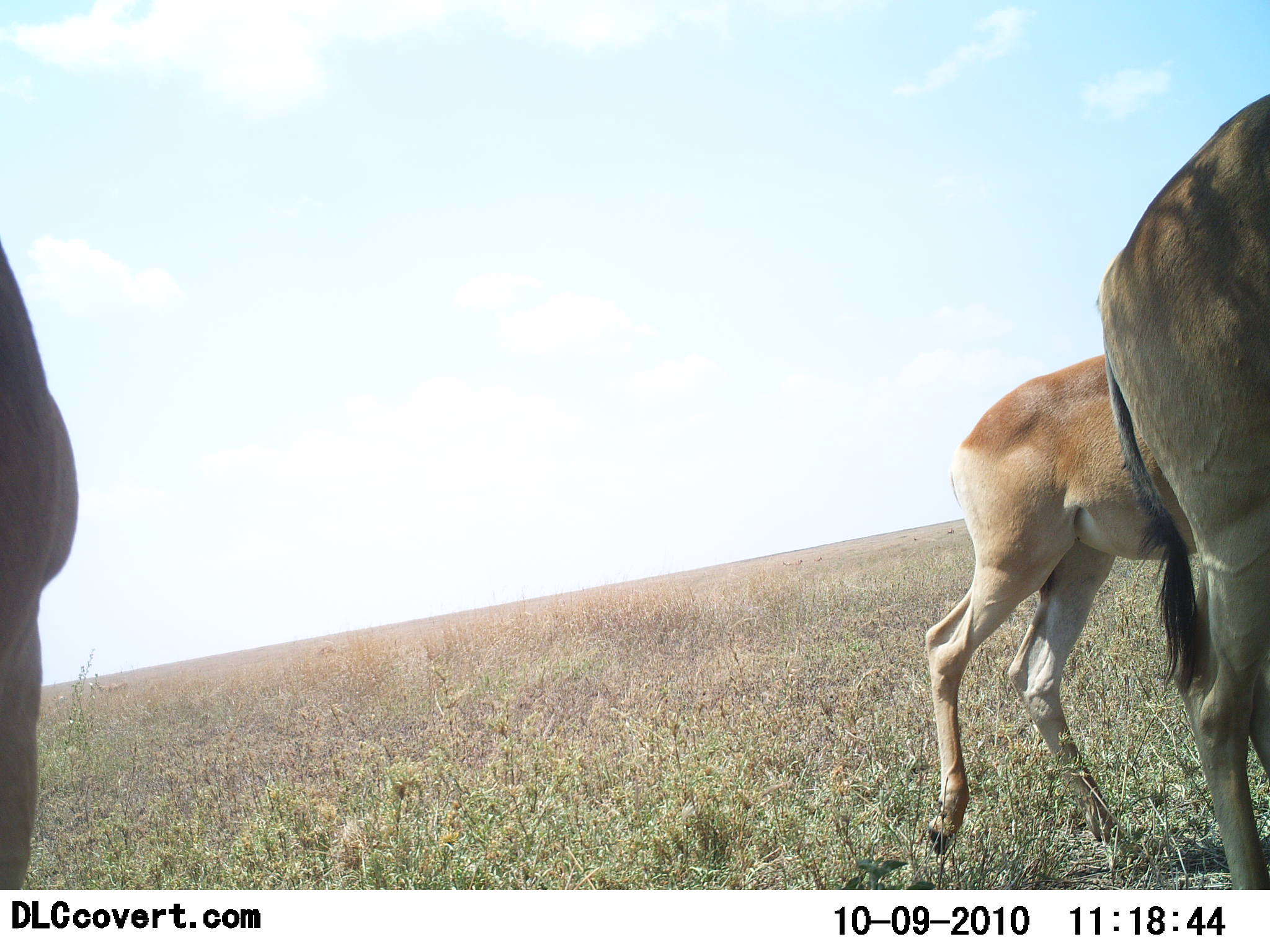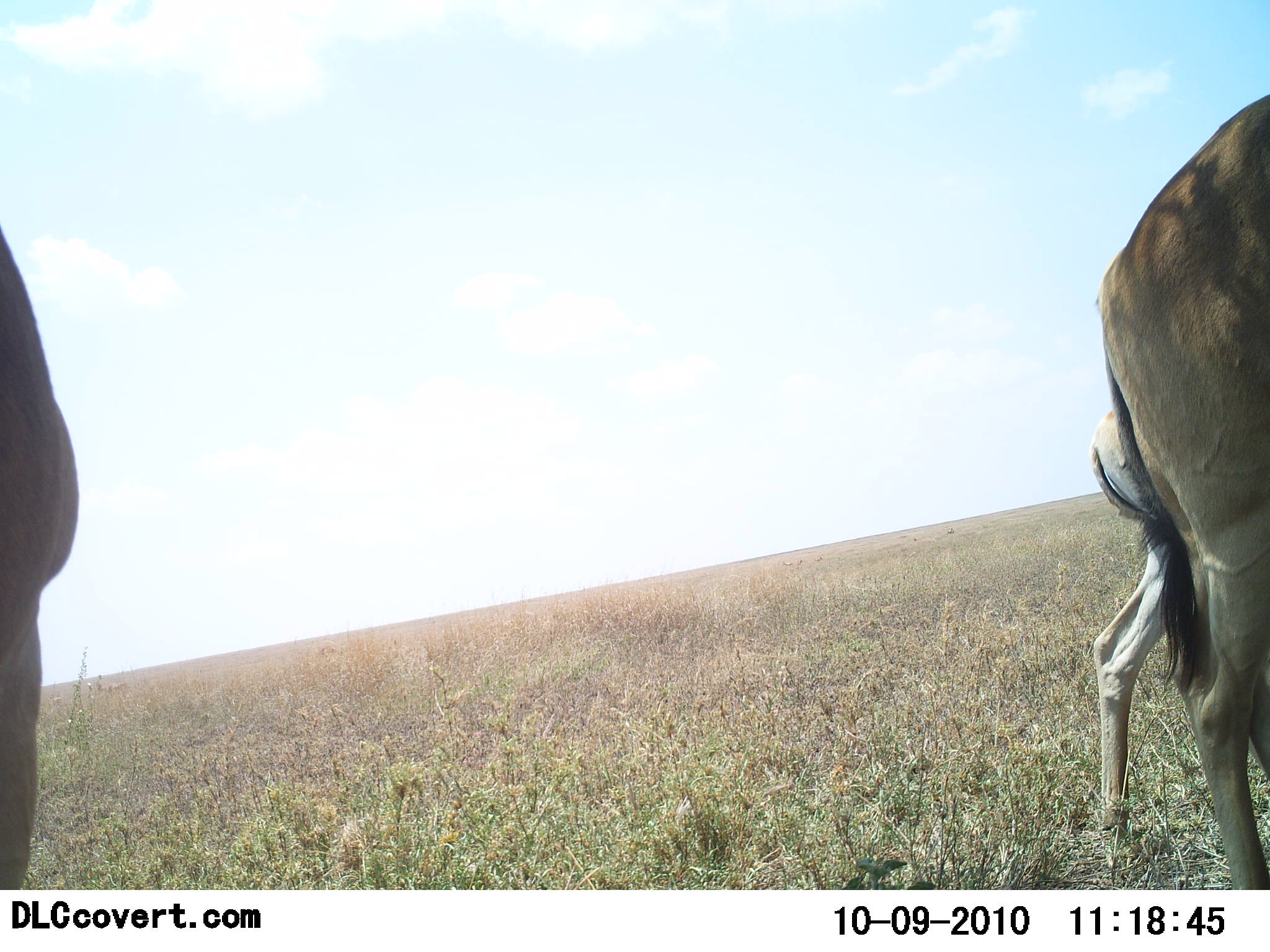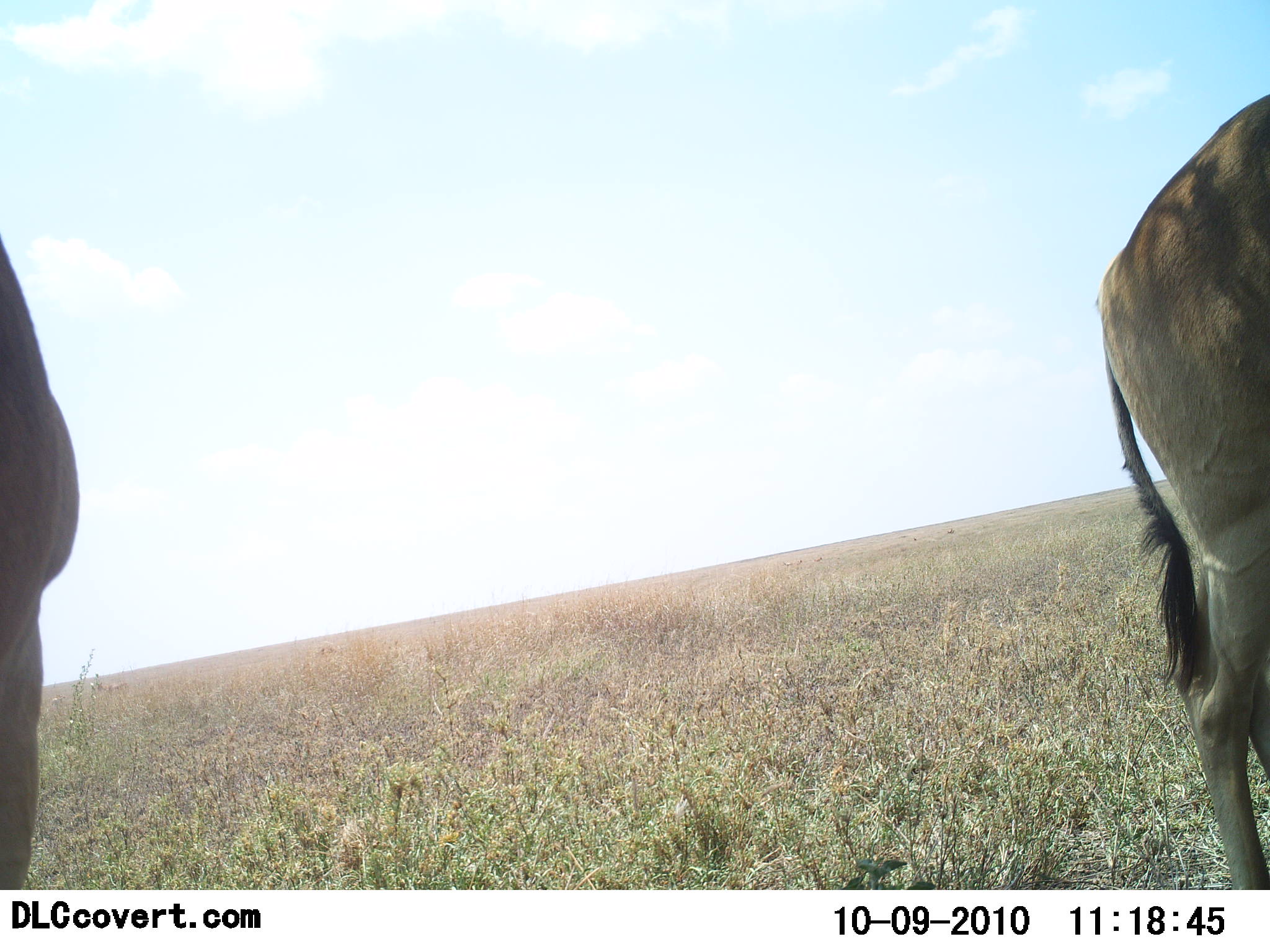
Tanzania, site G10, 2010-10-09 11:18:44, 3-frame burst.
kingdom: Animalia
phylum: Chordata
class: Mammalia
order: Artiodactyla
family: Bovidae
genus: Alcelaphus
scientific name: Alcelaphus buselaphus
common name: hartebeest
Hartebeest (Alcelaphus buselaphus), count 3. Behavior (volunteer vote fractions): standing 88%, resting 12%, moving 38%, interacting 0%. Young present (vote fraction): 12%. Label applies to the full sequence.